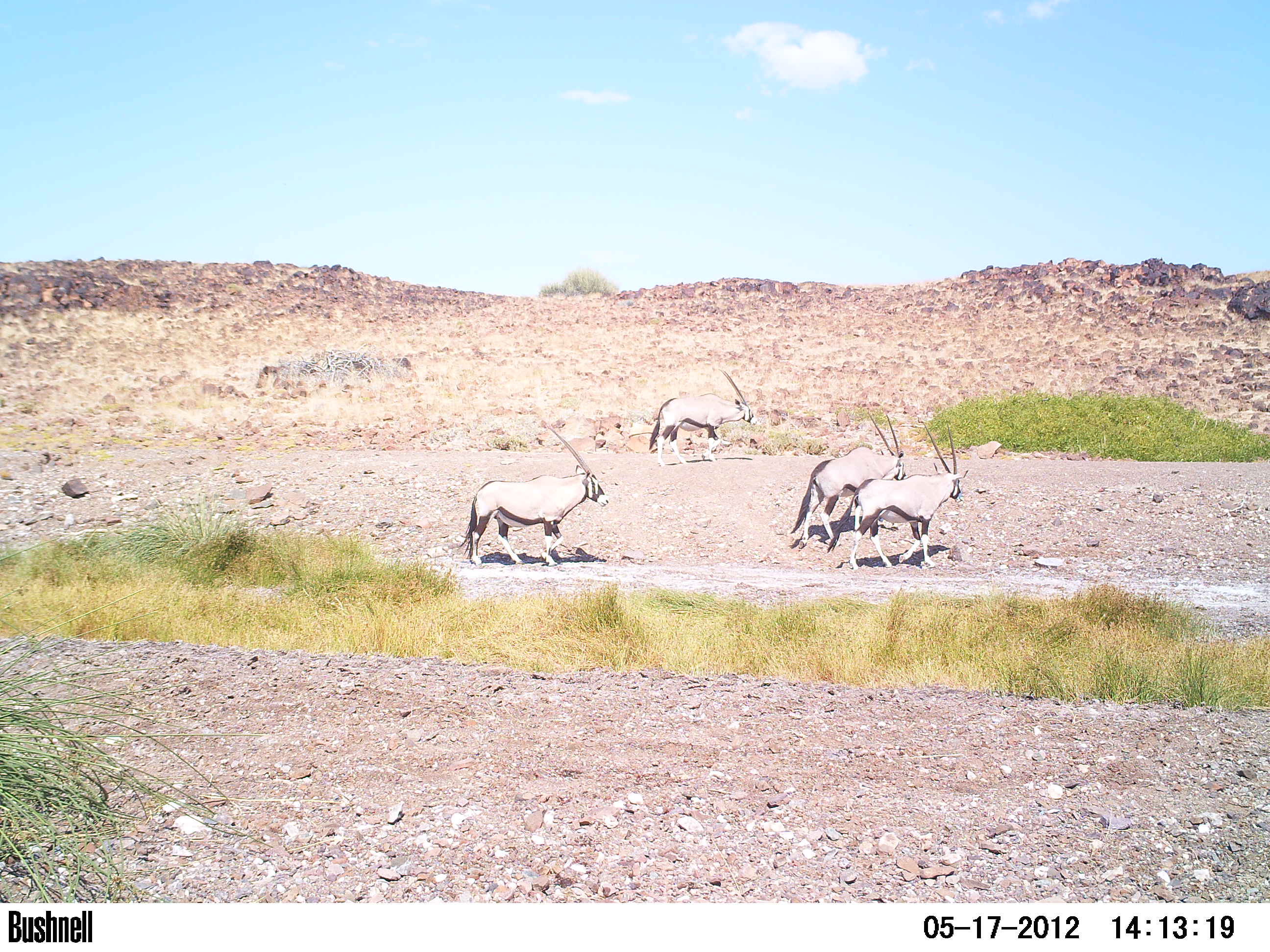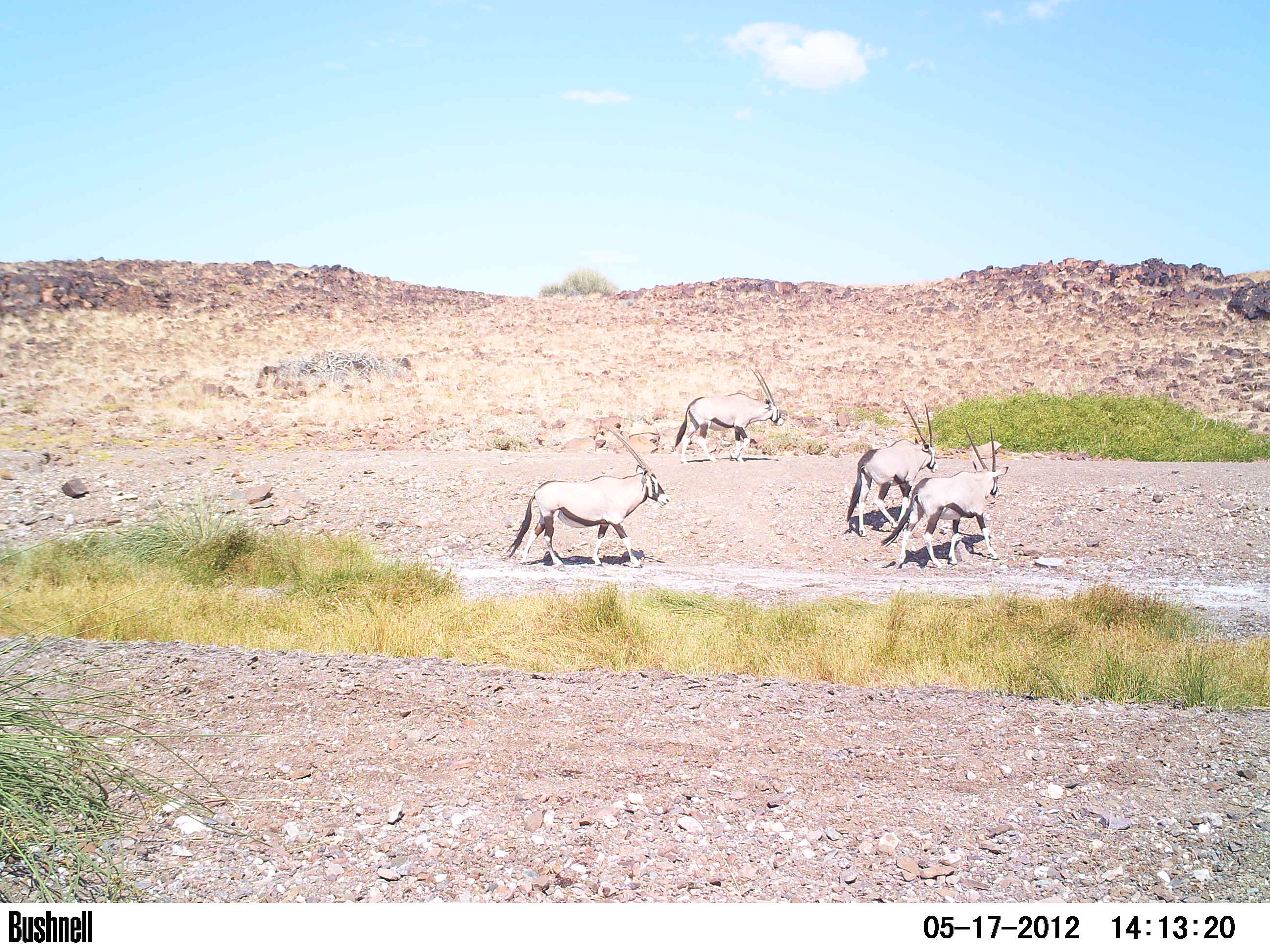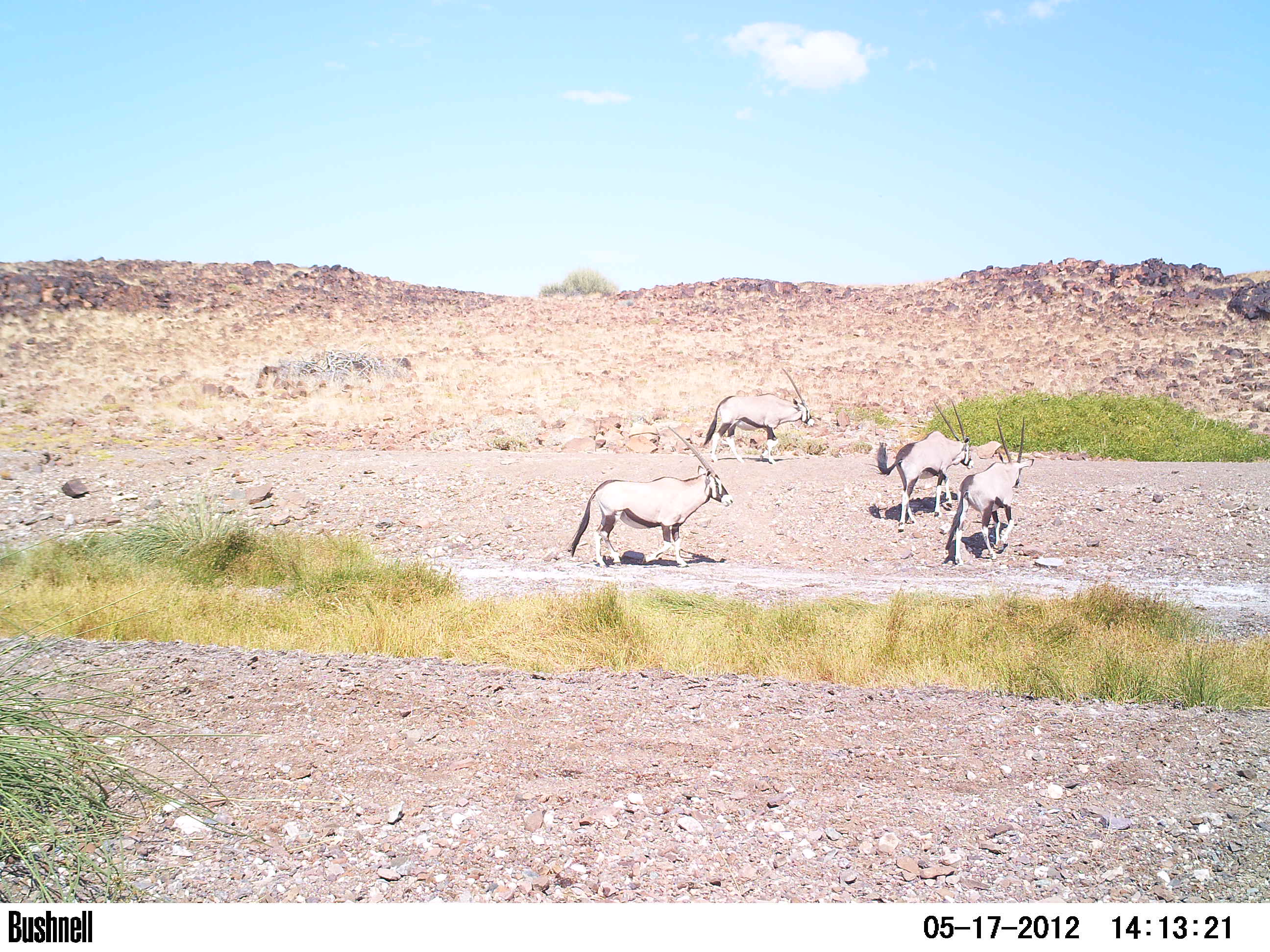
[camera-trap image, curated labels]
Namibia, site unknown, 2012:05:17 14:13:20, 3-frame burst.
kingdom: Animalia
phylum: Chordata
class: Mammalia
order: Artiodactyla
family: Bovidae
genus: Oryx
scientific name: Oryx gazella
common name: gemsbok